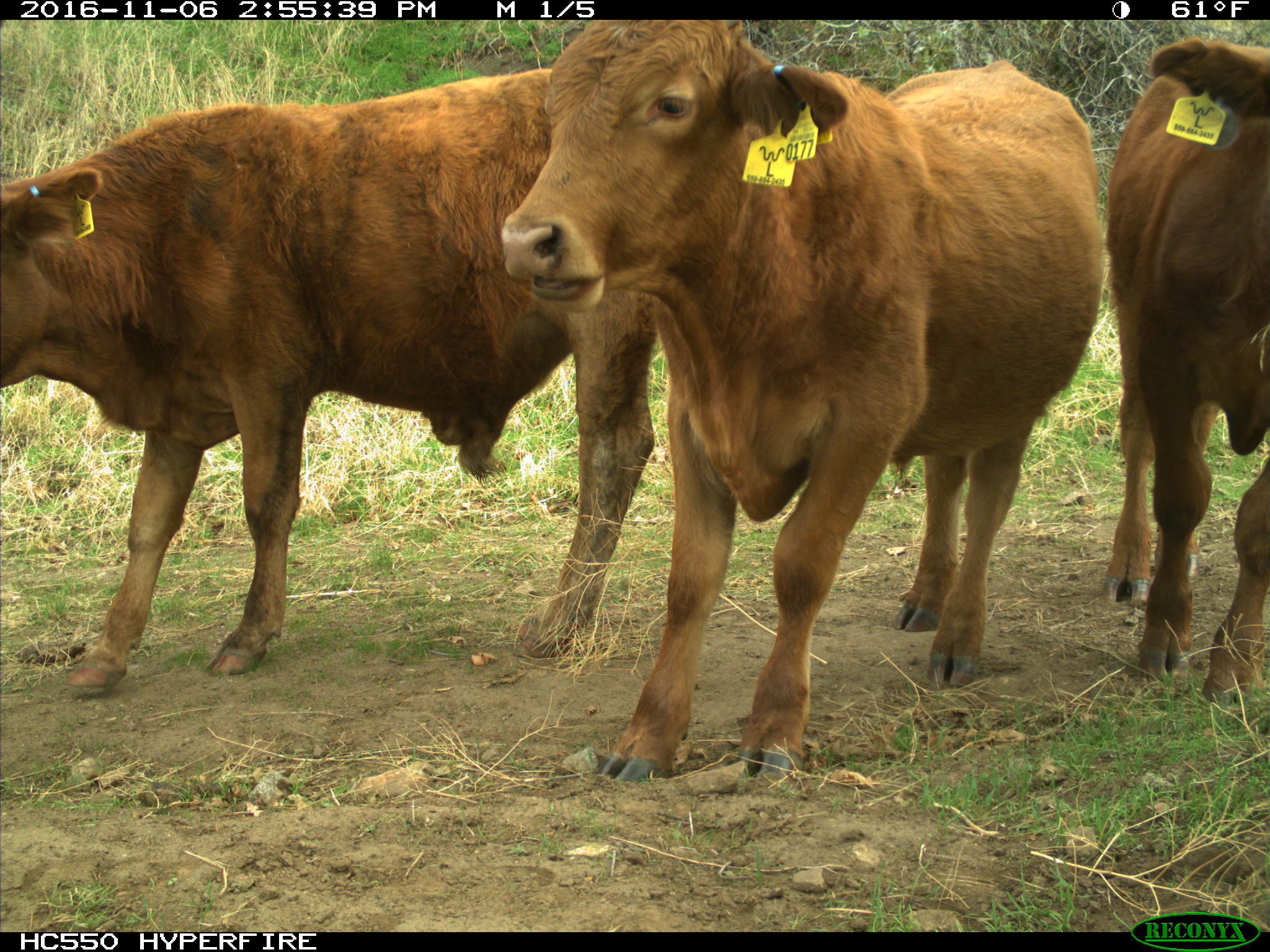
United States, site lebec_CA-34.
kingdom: Animalia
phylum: Chordata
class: Mammalia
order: Artiodactyla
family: Bovidae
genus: Bos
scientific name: Bos taurus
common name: domestic cow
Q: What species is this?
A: Bos taurus (domestic cow).